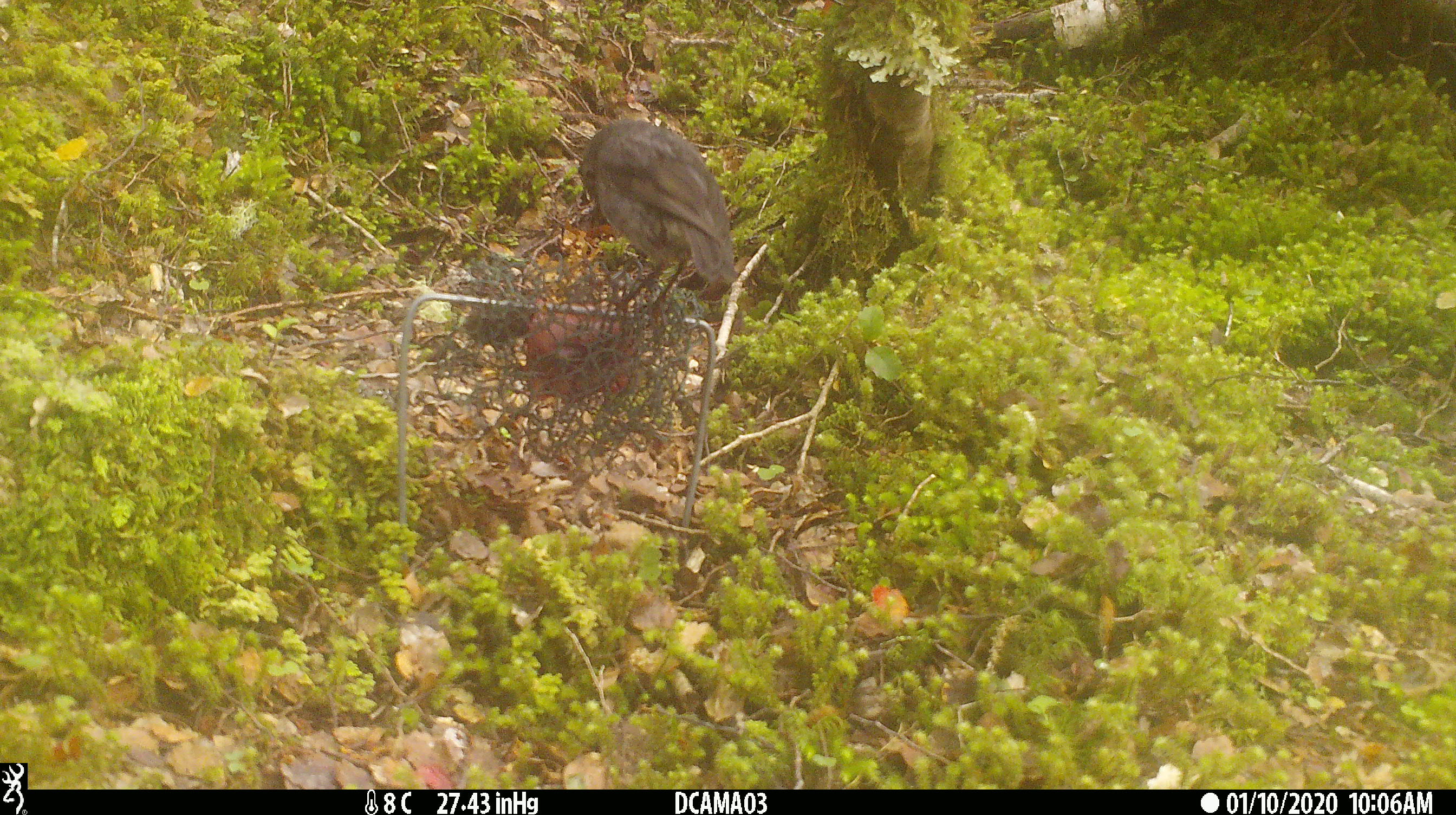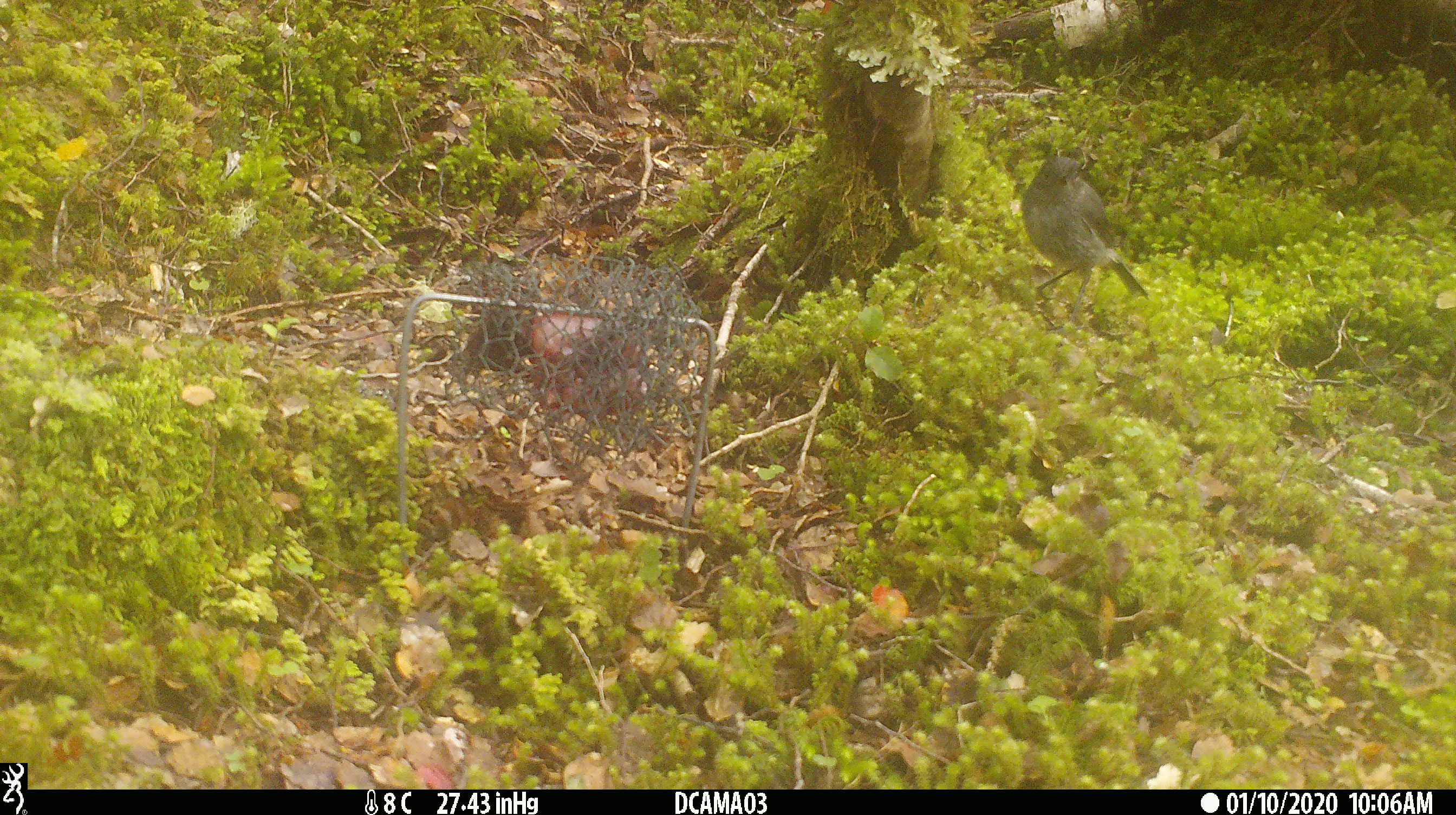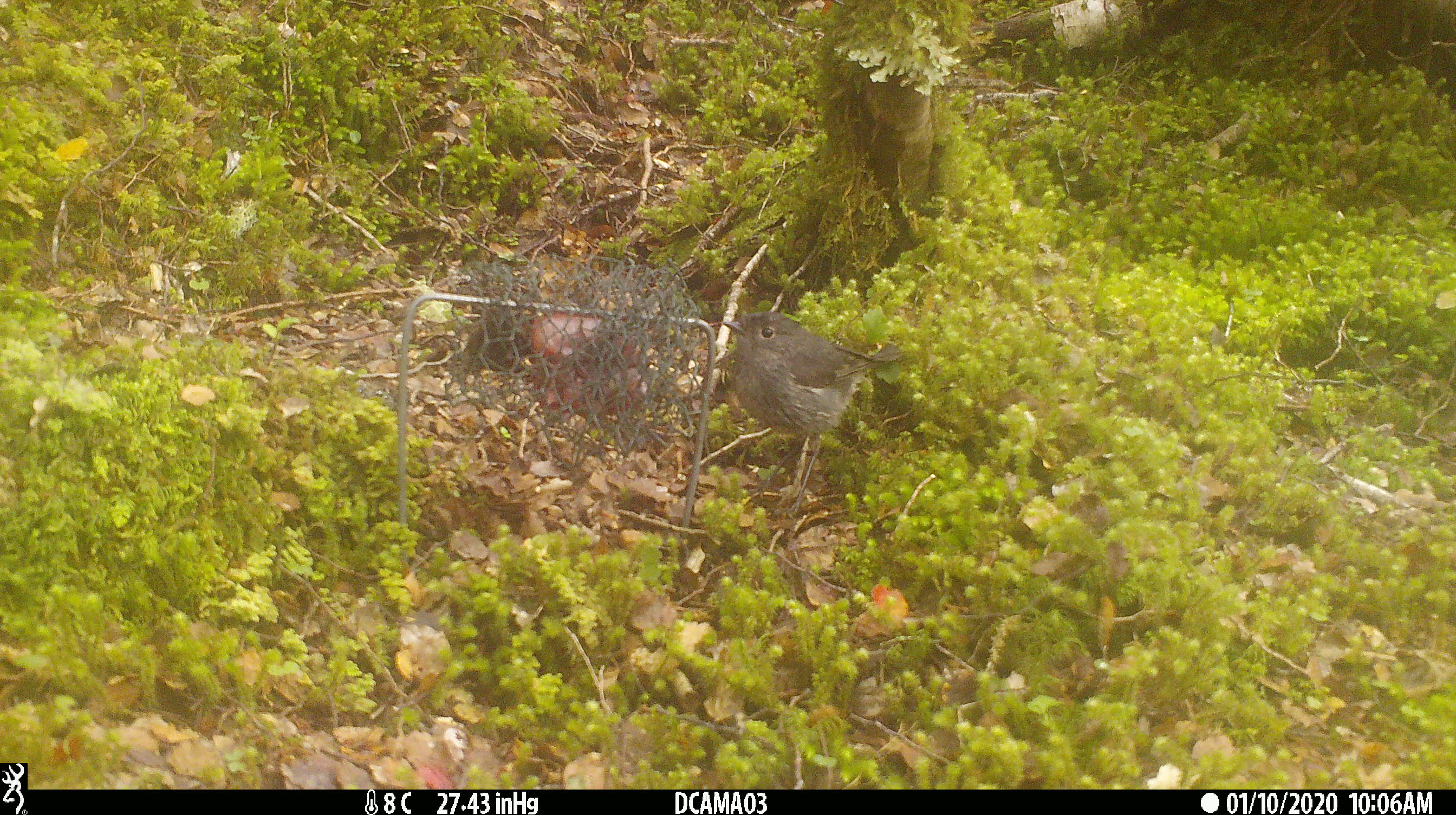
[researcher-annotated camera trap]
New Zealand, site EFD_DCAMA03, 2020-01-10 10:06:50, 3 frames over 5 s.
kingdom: Animalia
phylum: Chordata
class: Aves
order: Passeriformes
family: Petroicidae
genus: Petroica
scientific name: Petroica australis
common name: new zealand robin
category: robin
Robin (new zealand robin) (Petroica australis).